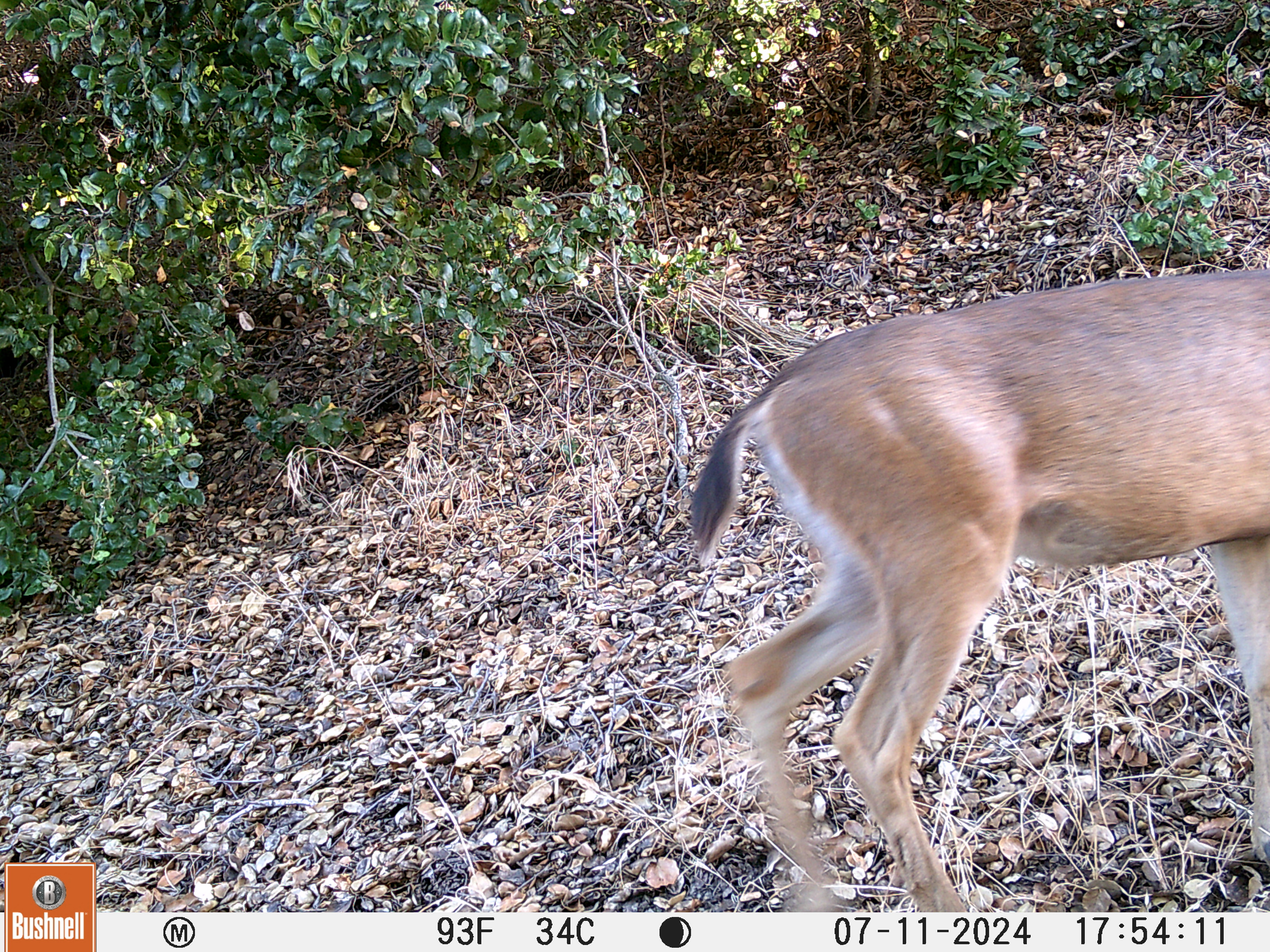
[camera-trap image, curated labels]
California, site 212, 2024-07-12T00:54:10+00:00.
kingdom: Animalia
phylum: Chordata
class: Mammalia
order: Artiodactyla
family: Cervidae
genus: Odocoileus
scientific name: Odocoileus hemionus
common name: mule deer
Mule deer (Odocoileus hemionus).